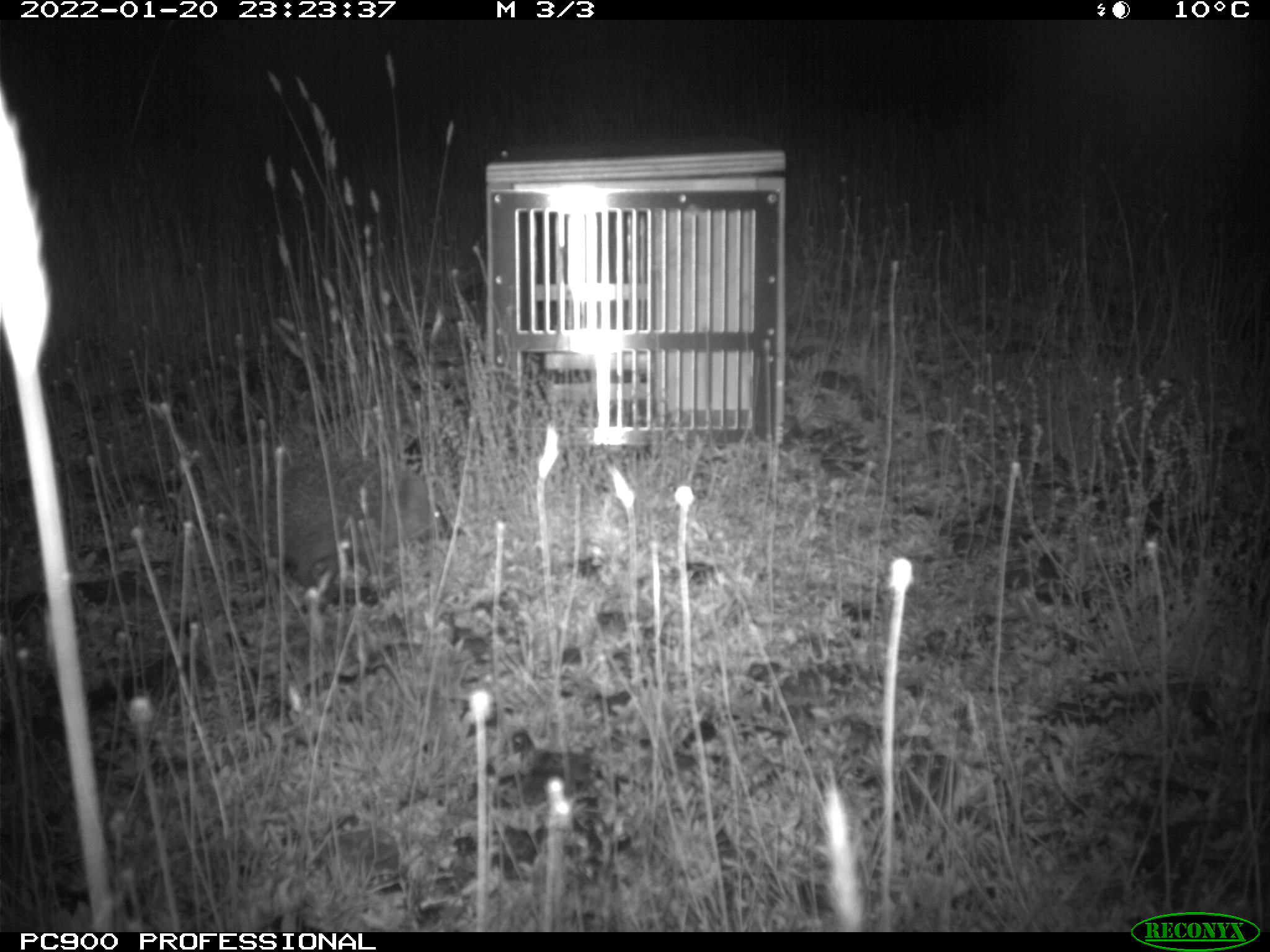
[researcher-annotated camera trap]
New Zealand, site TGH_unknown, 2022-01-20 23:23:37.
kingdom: Animalia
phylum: Chordata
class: Mammalia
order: Eulipotyphla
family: Erinaceidae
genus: Erinaceus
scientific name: Erinaceus europaeus europaeus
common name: european hedgehog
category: hedgehog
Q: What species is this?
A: Hedgehog (european hedgehog) (Erinaceus europaeus europaeus).